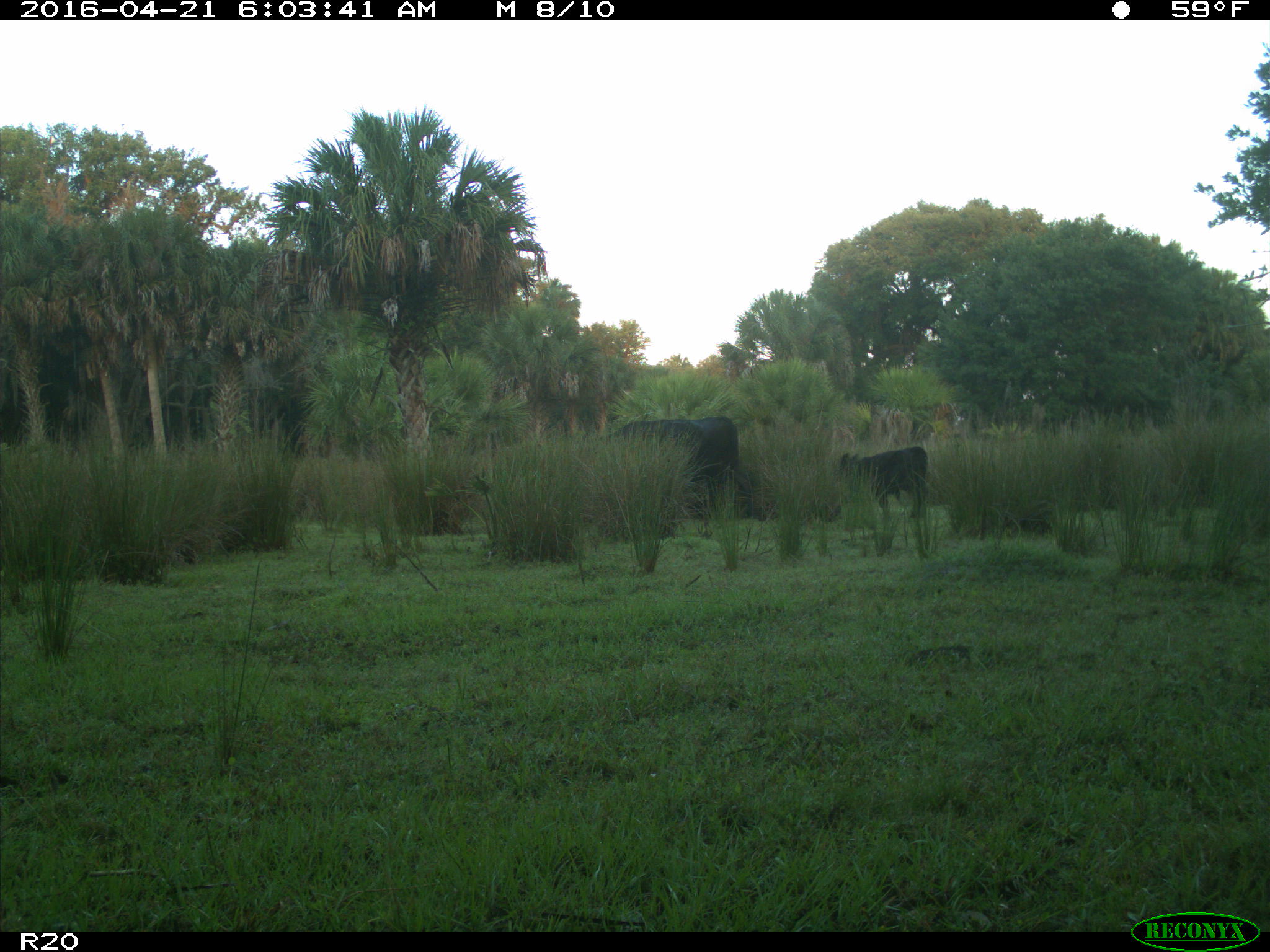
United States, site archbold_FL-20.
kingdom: Animalia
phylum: Chordata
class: Mammalia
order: Artiodactyla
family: Bovidae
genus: Bos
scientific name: Bos taurus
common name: domestic cow